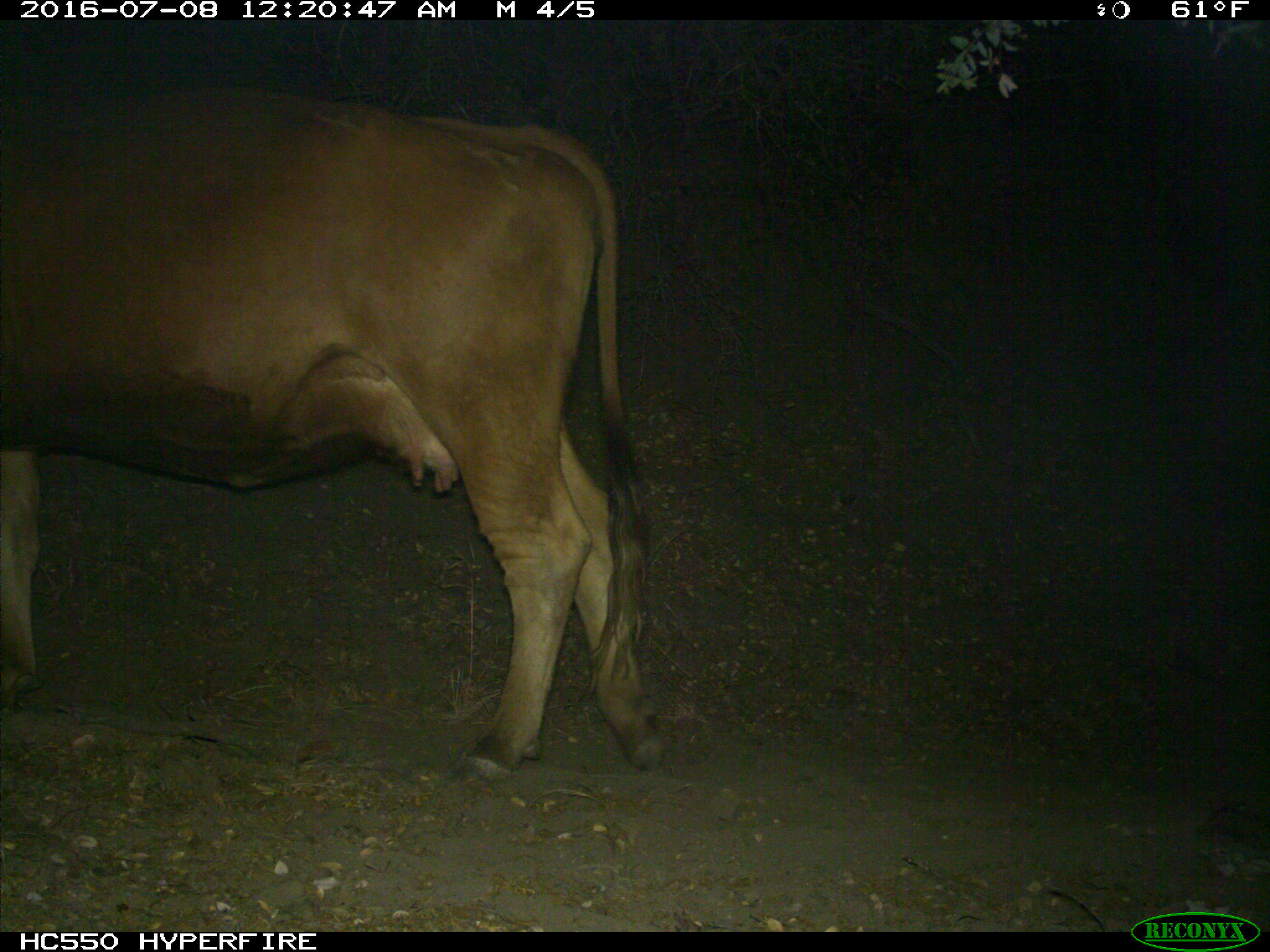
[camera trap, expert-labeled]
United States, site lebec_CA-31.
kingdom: Animalia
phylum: Chordata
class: Mammalia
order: Artiodactyla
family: Bovidae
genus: Bos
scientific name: Bos taurus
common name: domestic cow